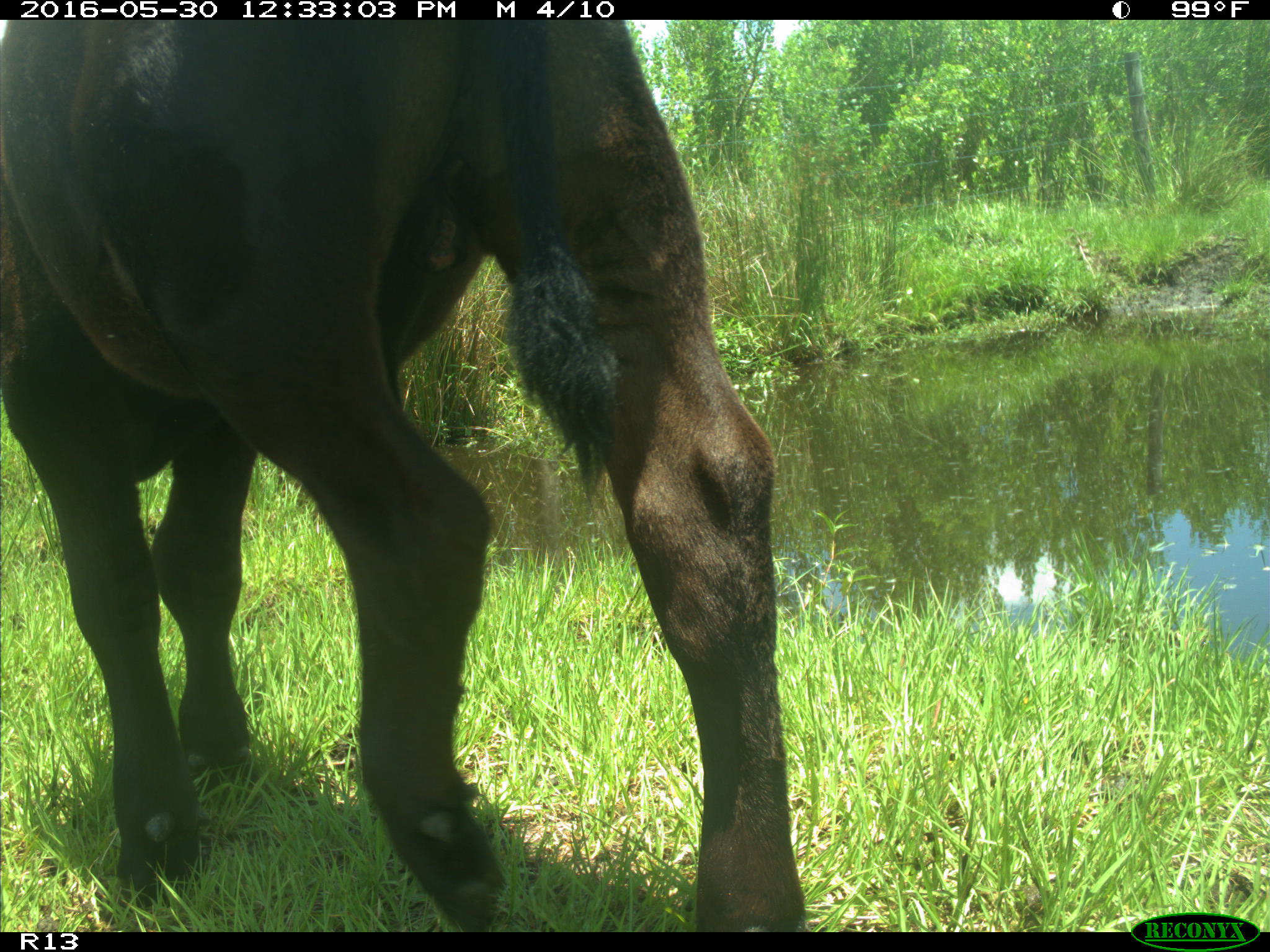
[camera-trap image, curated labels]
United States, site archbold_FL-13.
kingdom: Animalia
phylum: Chordata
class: Mammalia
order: Artiodactyla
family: Bovidae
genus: Bos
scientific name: Bos taurus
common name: domestic cow